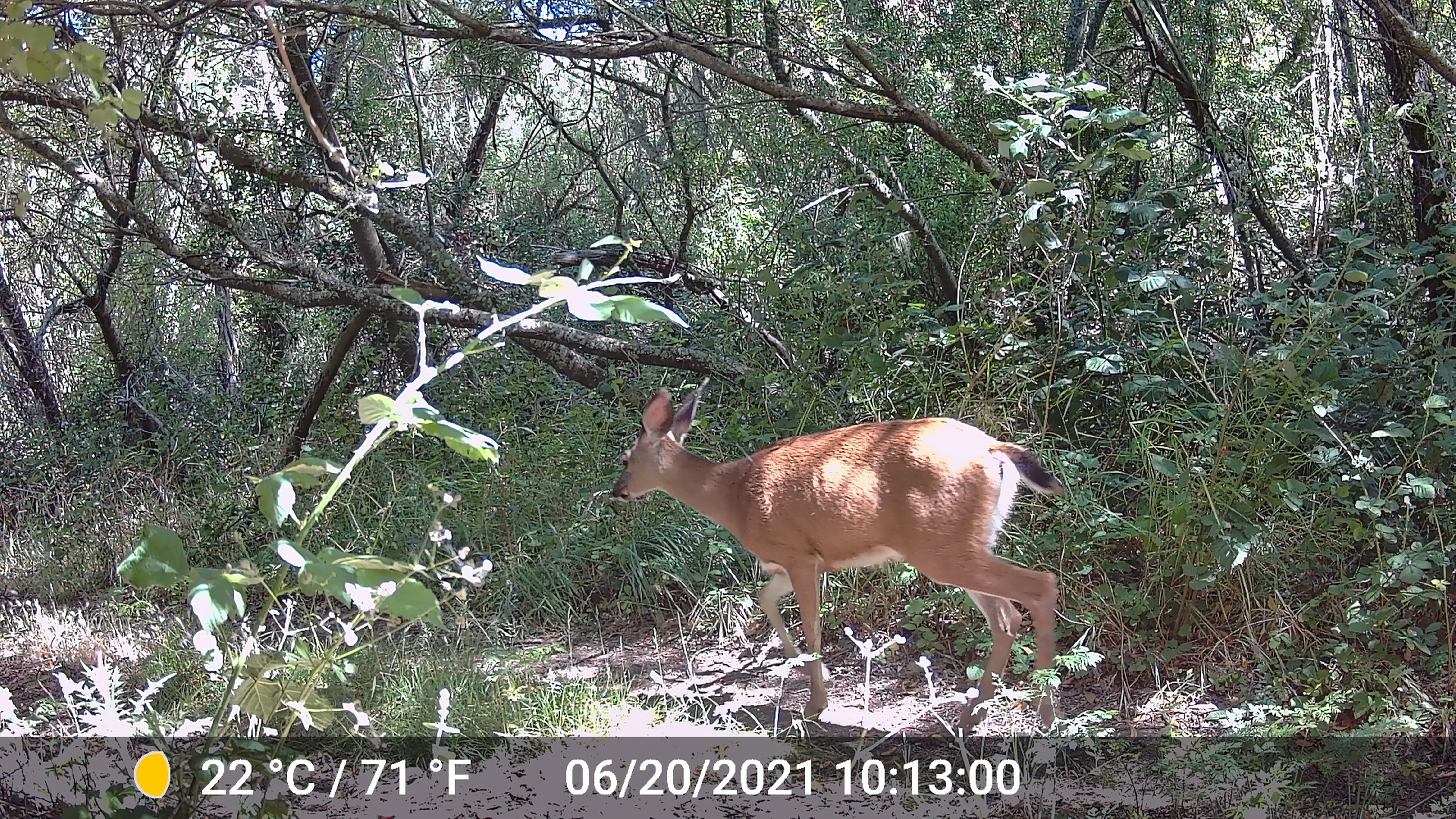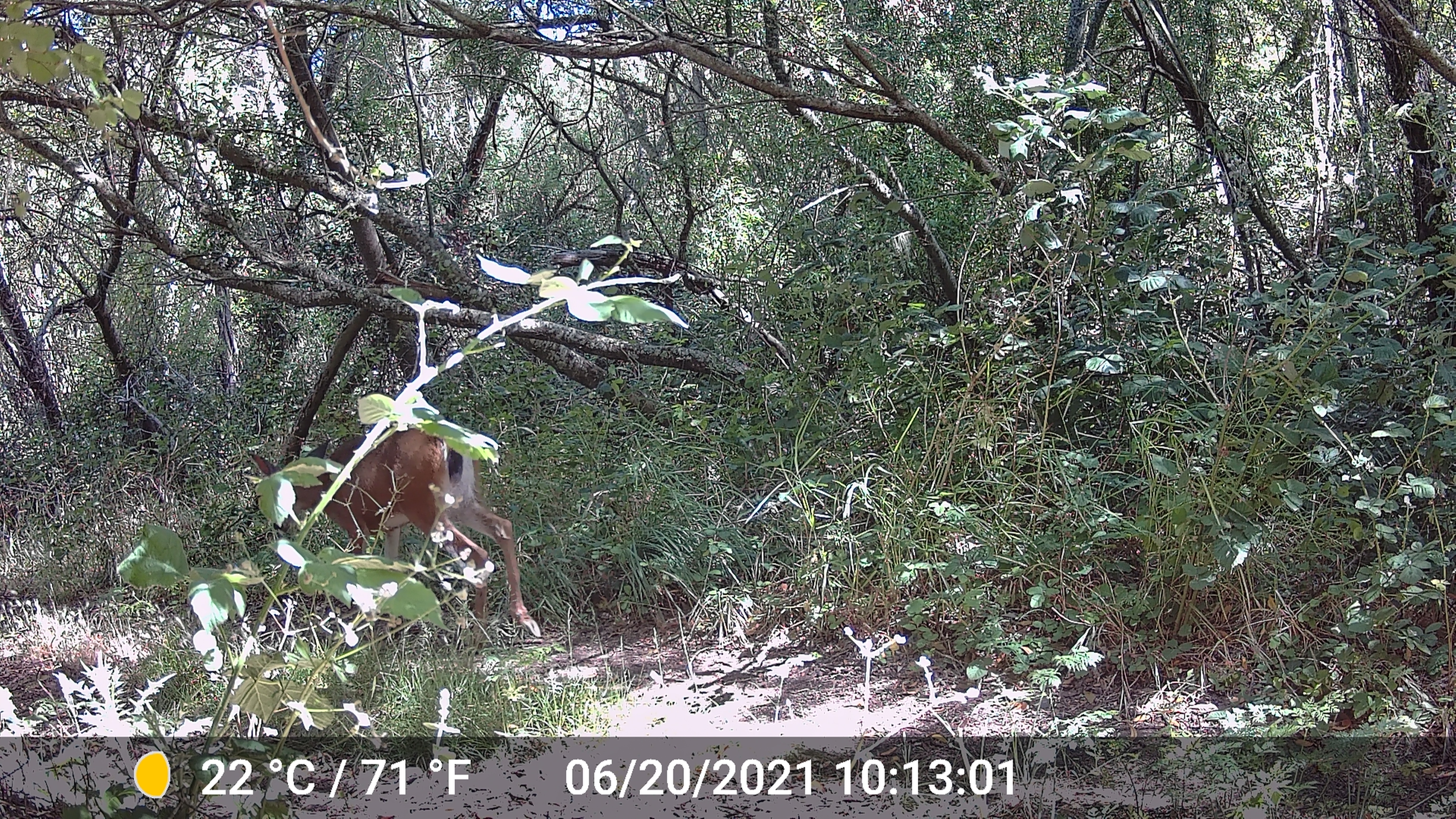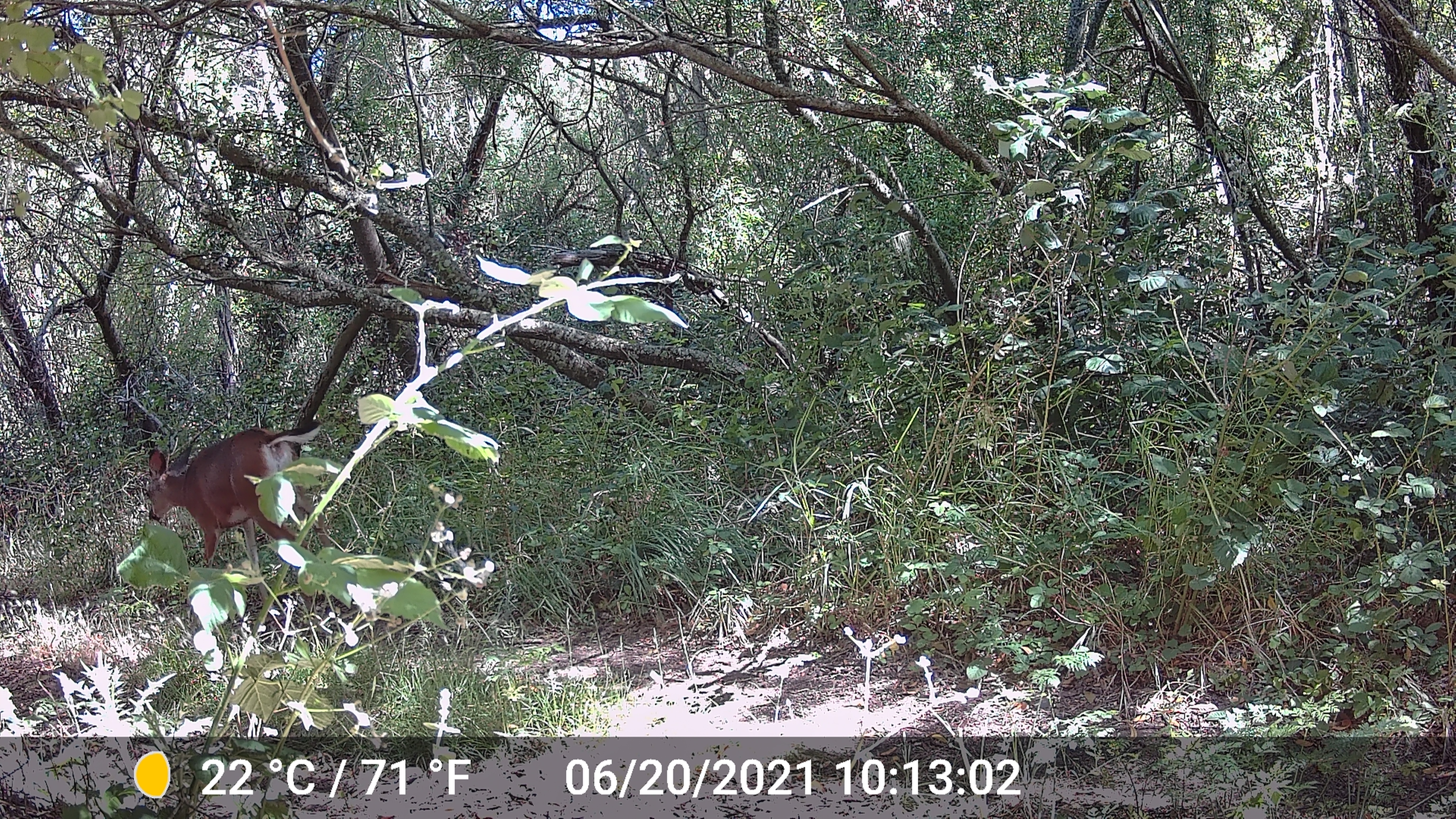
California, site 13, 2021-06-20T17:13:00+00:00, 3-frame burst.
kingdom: Animalia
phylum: Chordata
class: Mammalia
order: Artiodactyla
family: Cervidae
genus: Odocoileus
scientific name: Odocoileus hemionus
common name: mule deer